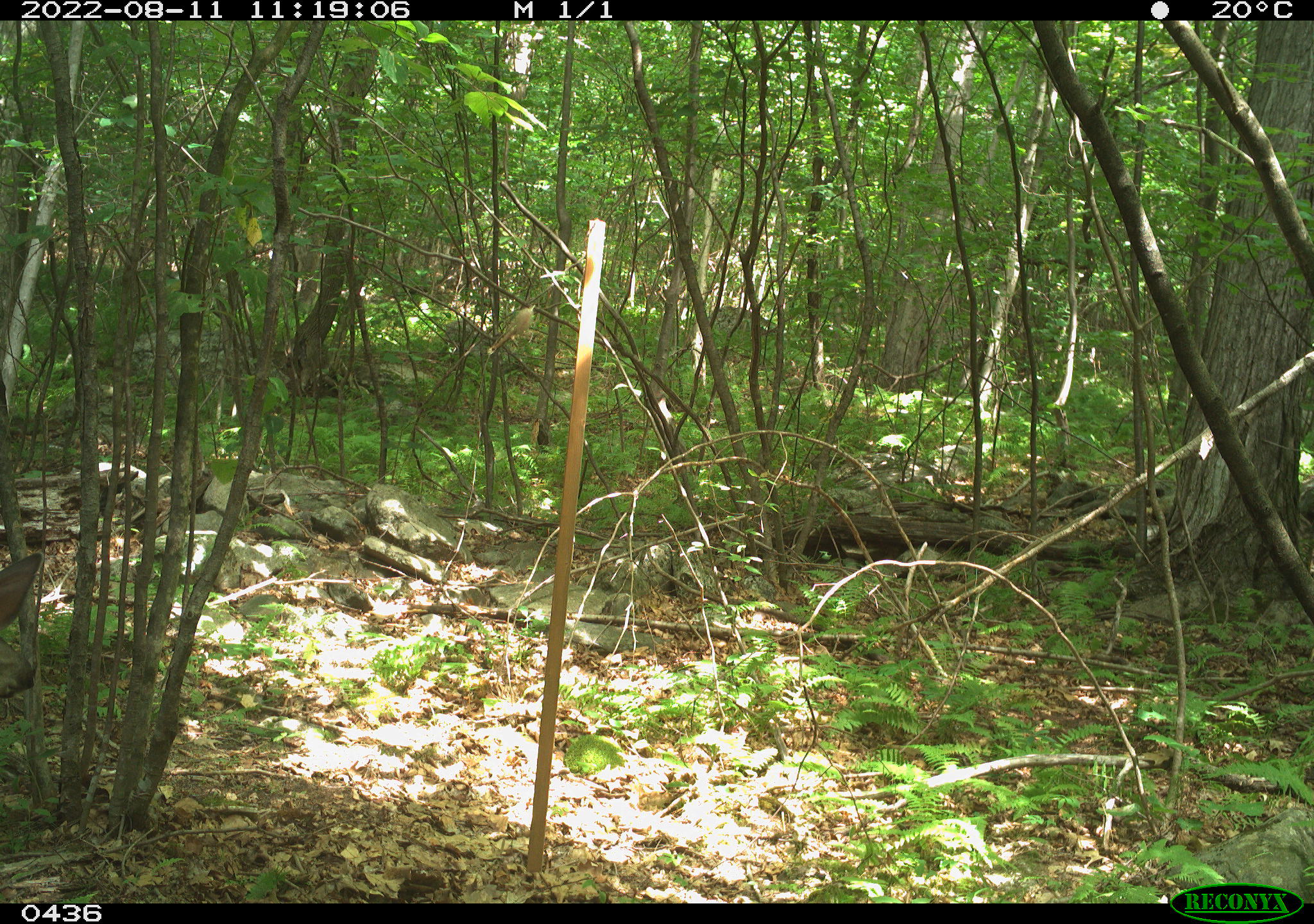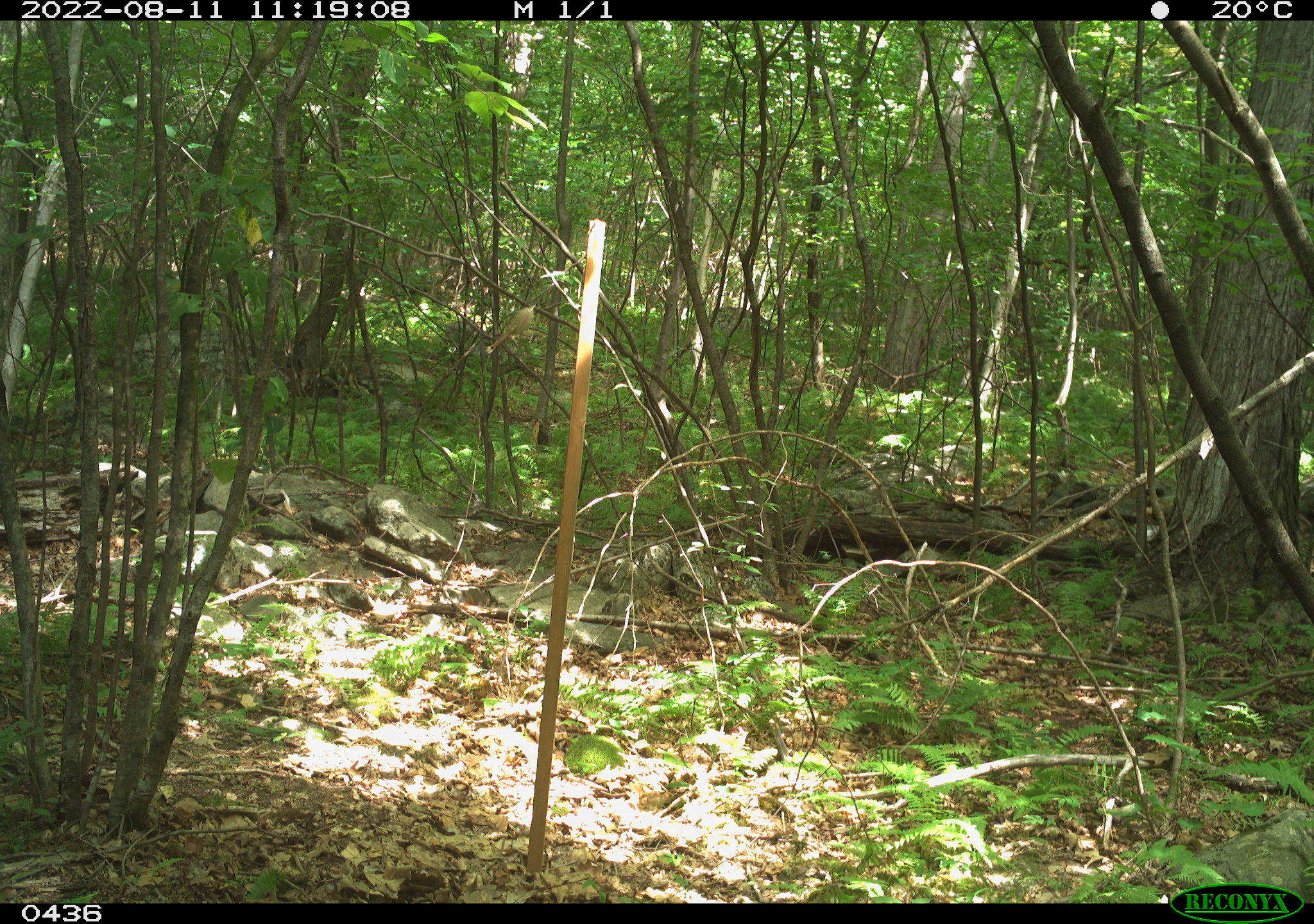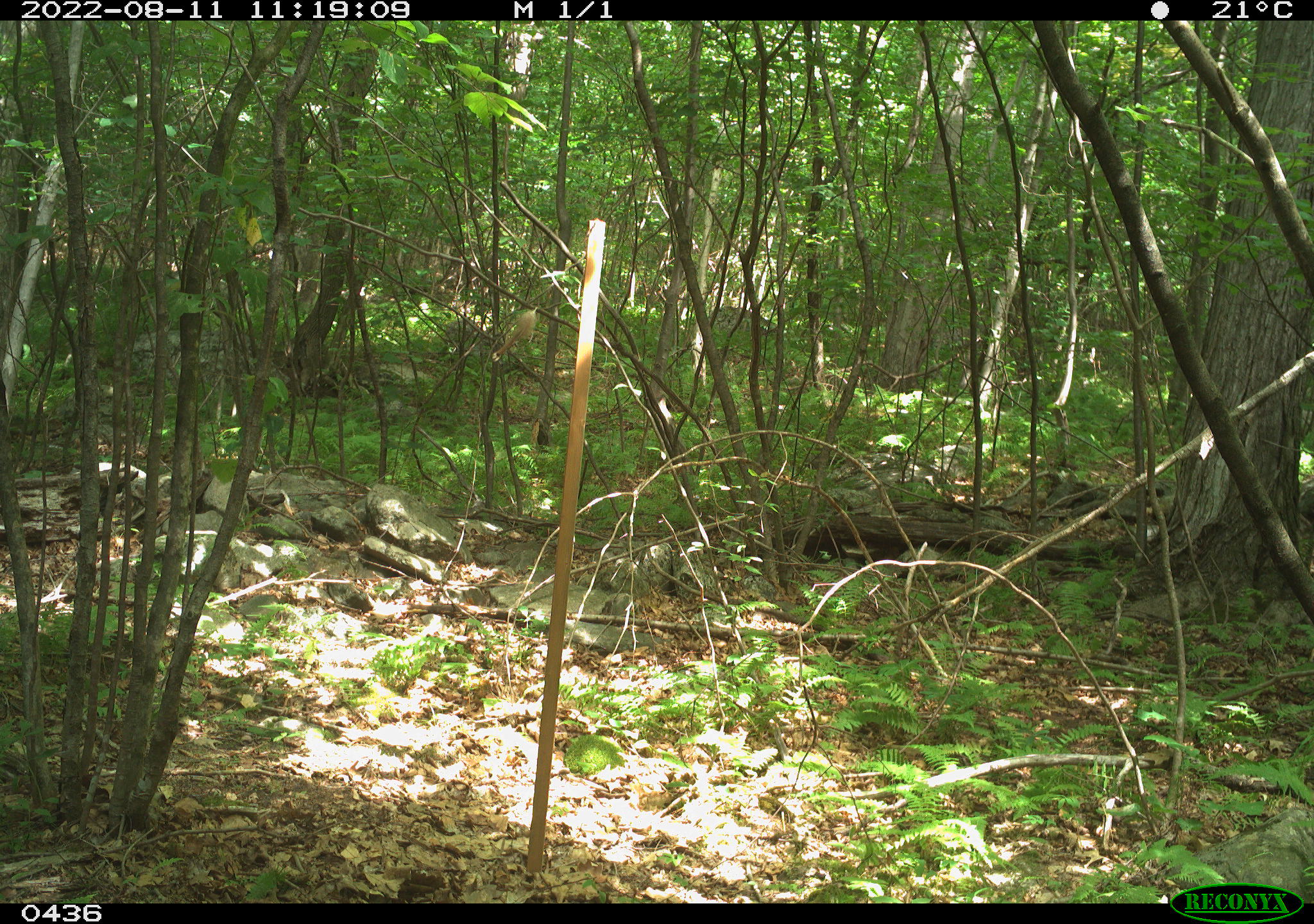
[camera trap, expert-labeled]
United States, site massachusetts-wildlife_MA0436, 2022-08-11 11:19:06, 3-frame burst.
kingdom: Animalia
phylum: Chordata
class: Mammalia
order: Artiodactyla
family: Cervidae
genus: Odocoileus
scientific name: Odocoileus virginianus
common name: white-tailed deer